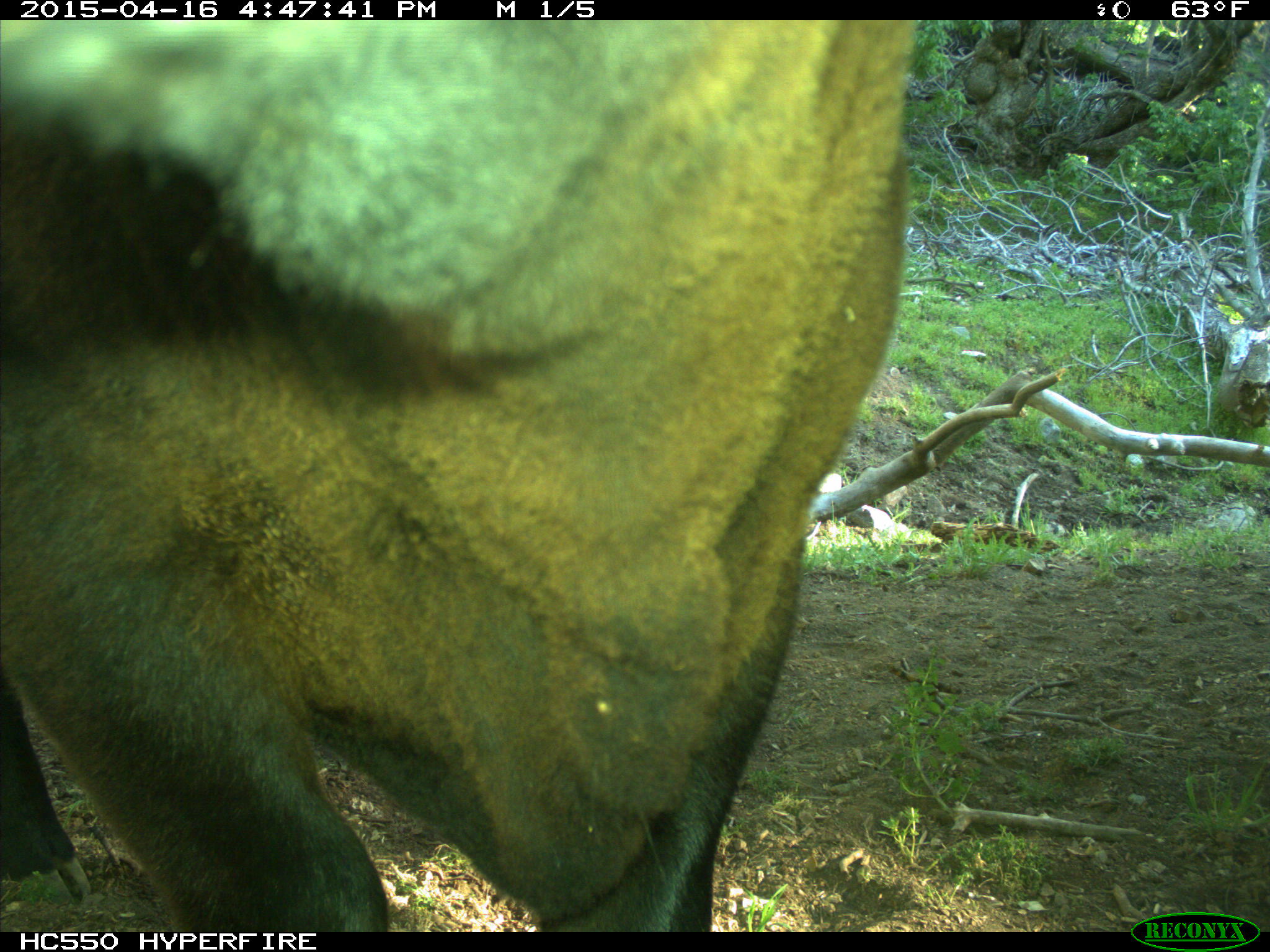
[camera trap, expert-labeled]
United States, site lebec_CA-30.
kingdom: Animalia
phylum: Chordata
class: Mammalia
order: Artiodactyla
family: Bovidae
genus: Bos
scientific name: Bos taurus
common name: domestic cow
Bos taurus (domestic cow).